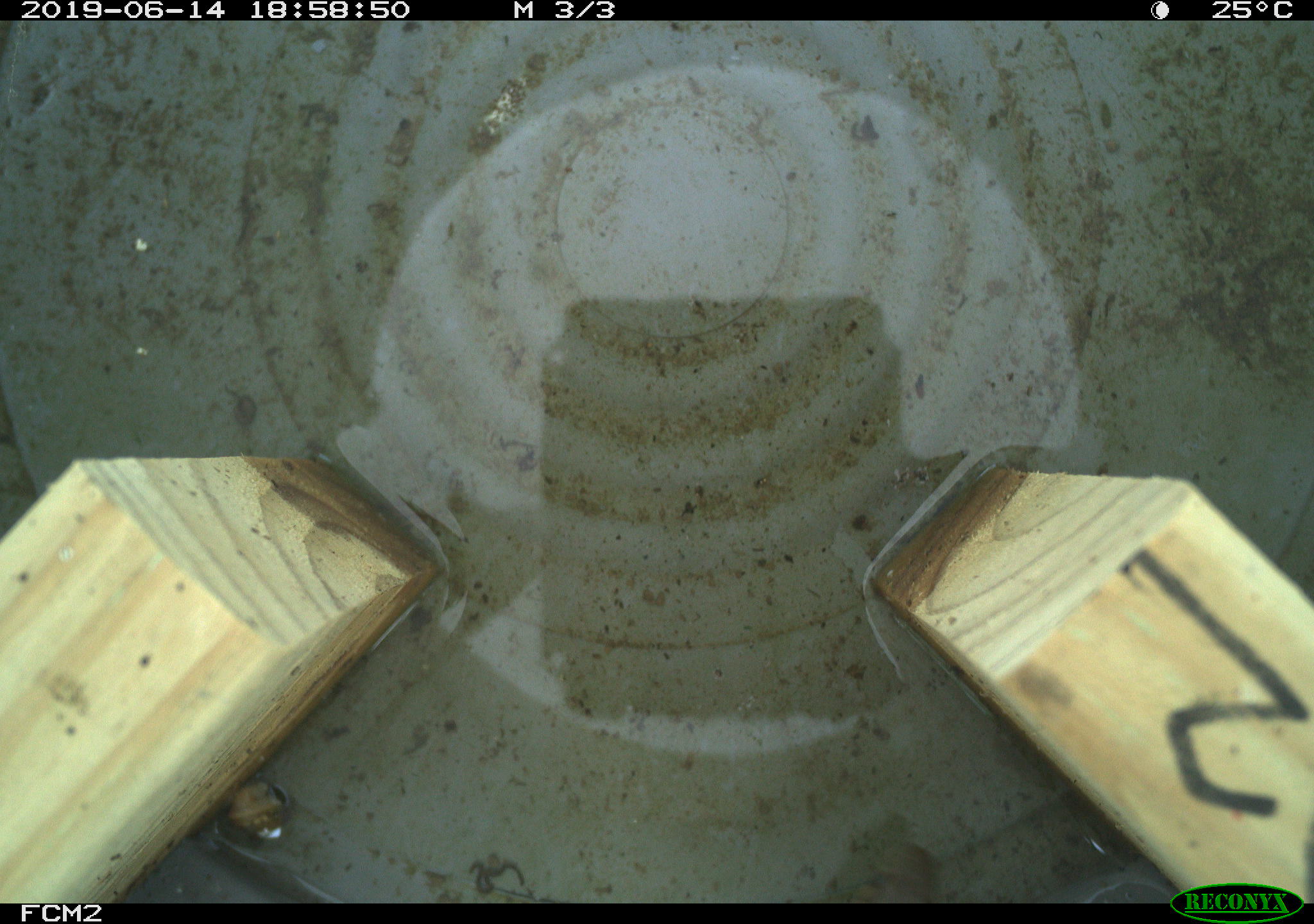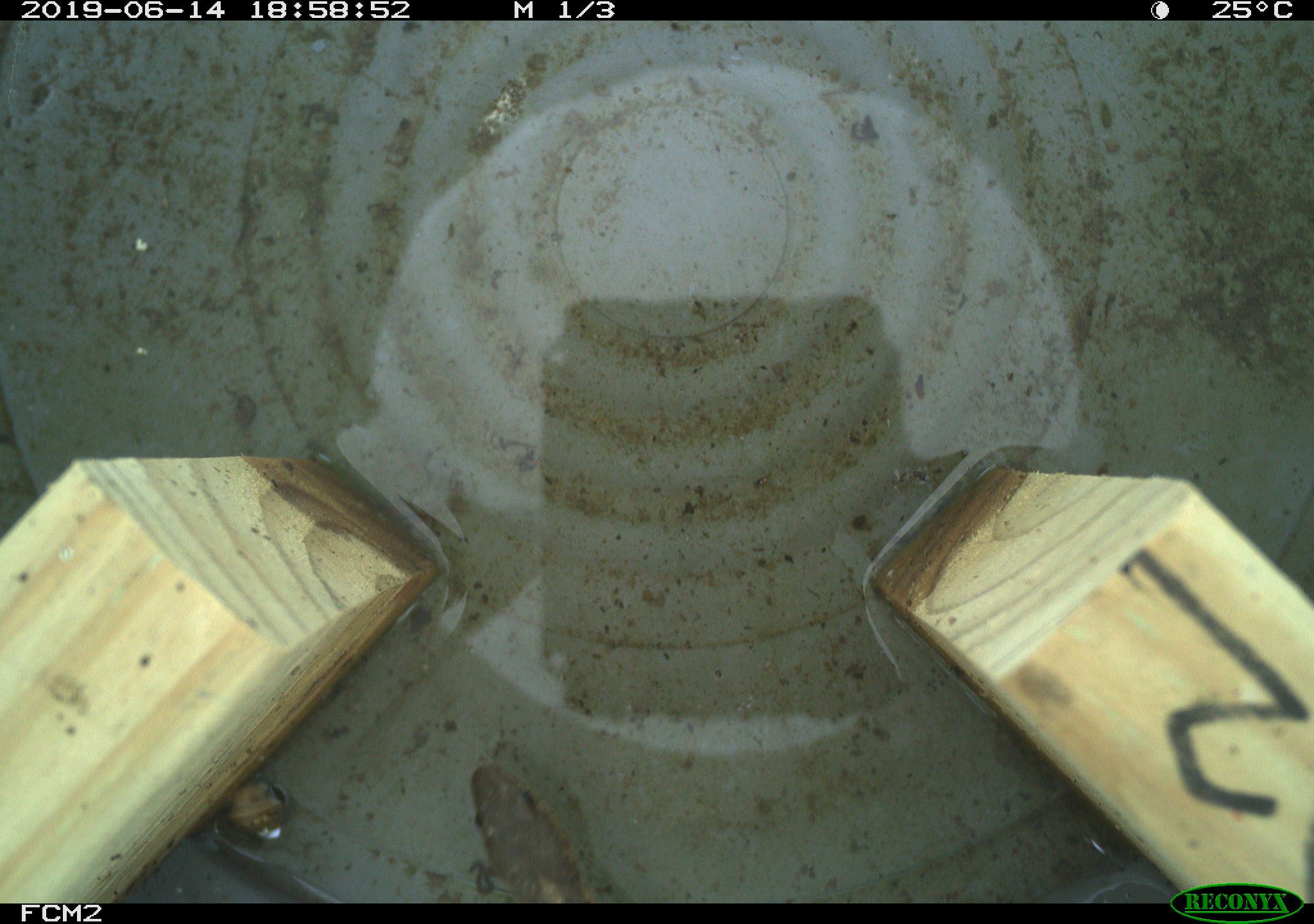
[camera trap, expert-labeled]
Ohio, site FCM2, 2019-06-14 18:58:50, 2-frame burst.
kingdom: Animalia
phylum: Chordata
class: Reptilia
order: Squamata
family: Colubridae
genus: Thamnophis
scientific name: Thamnophis sirtalis sirtalis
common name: eastern gartersnake